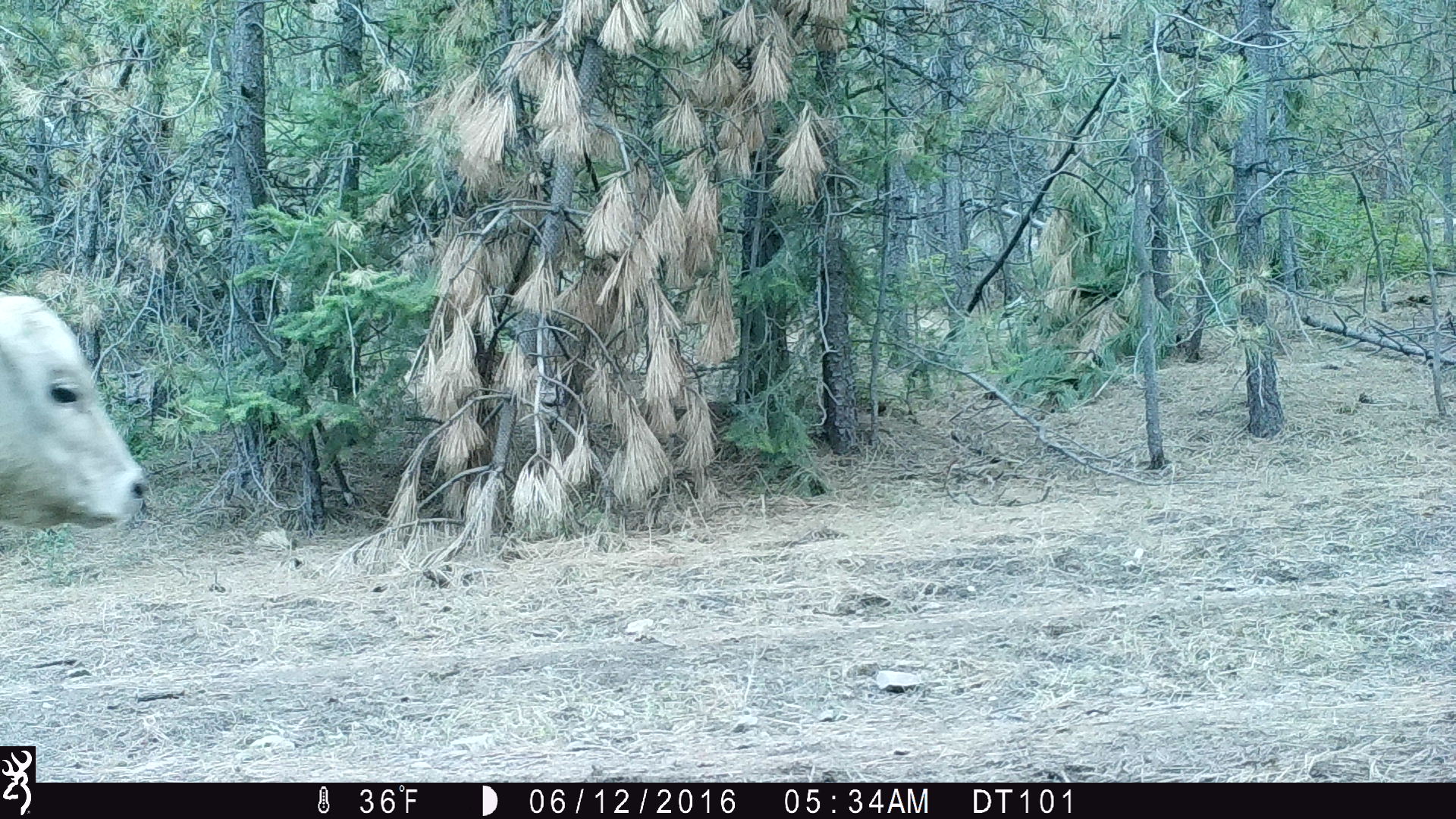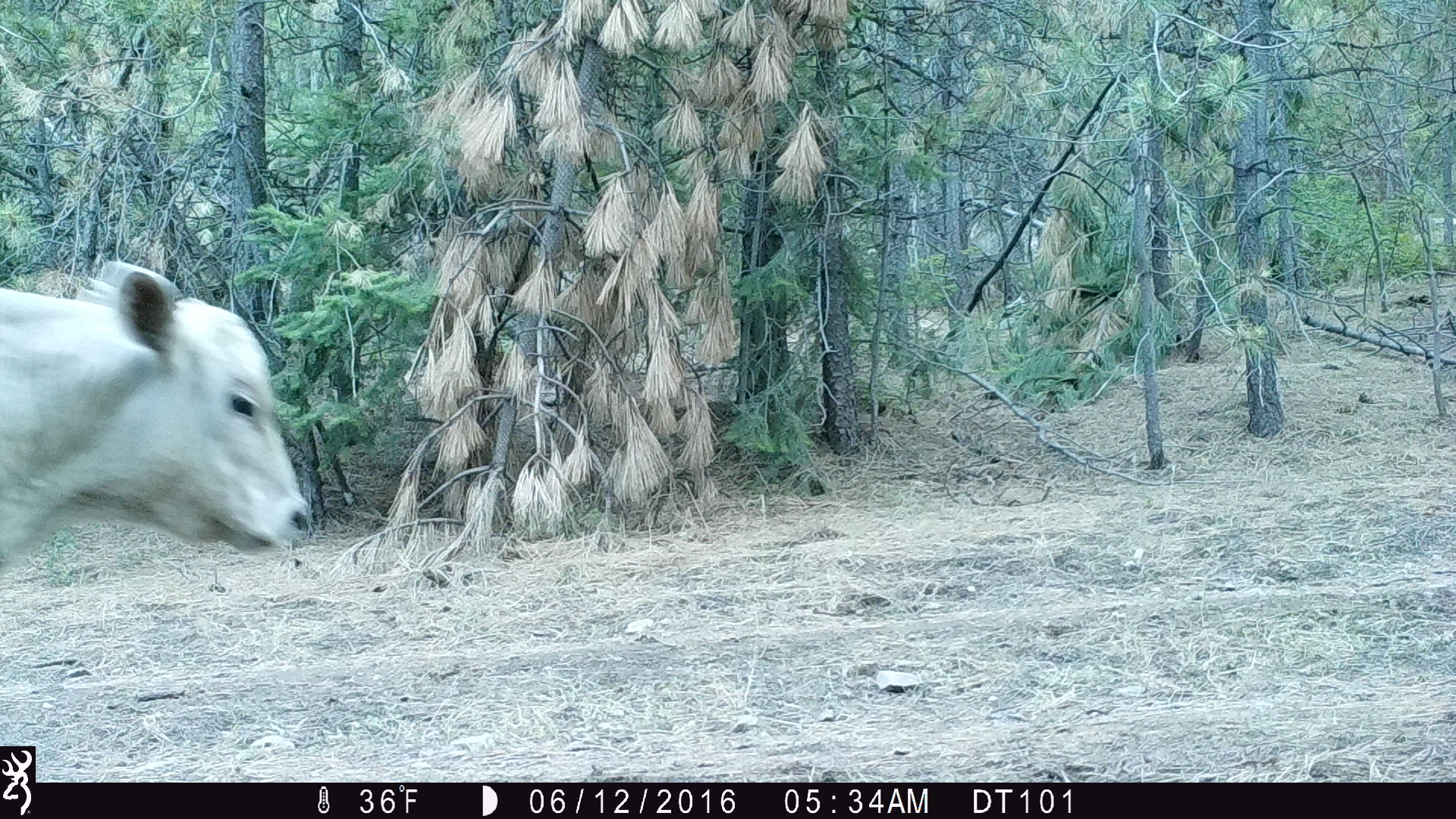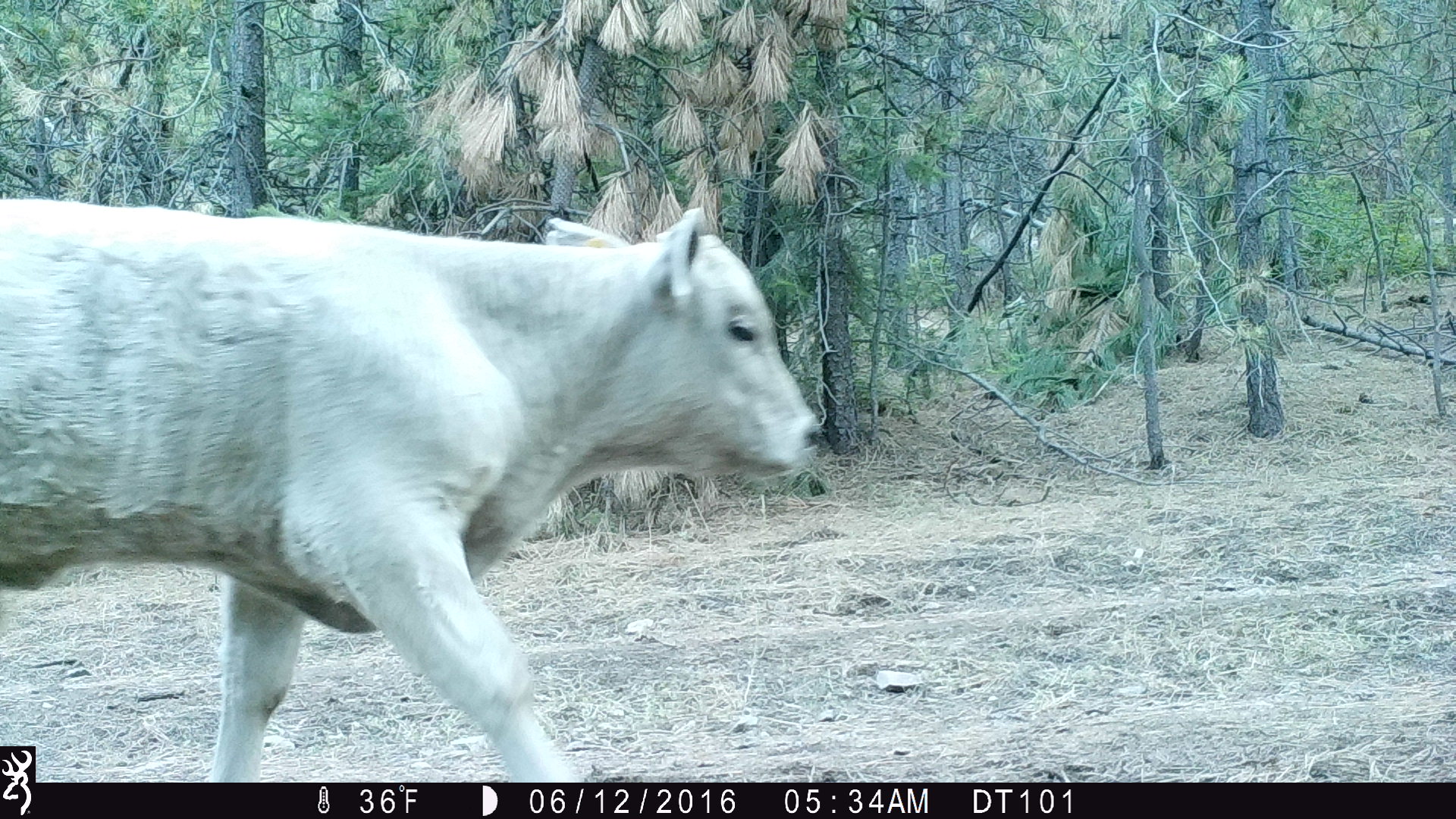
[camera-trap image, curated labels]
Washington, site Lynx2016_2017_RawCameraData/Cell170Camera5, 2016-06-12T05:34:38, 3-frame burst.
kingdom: Animalia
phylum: Chordata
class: Mammalia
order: Artiodactyla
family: Bovidae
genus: Bos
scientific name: Bos taurus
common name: domestic cattle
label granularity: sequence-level